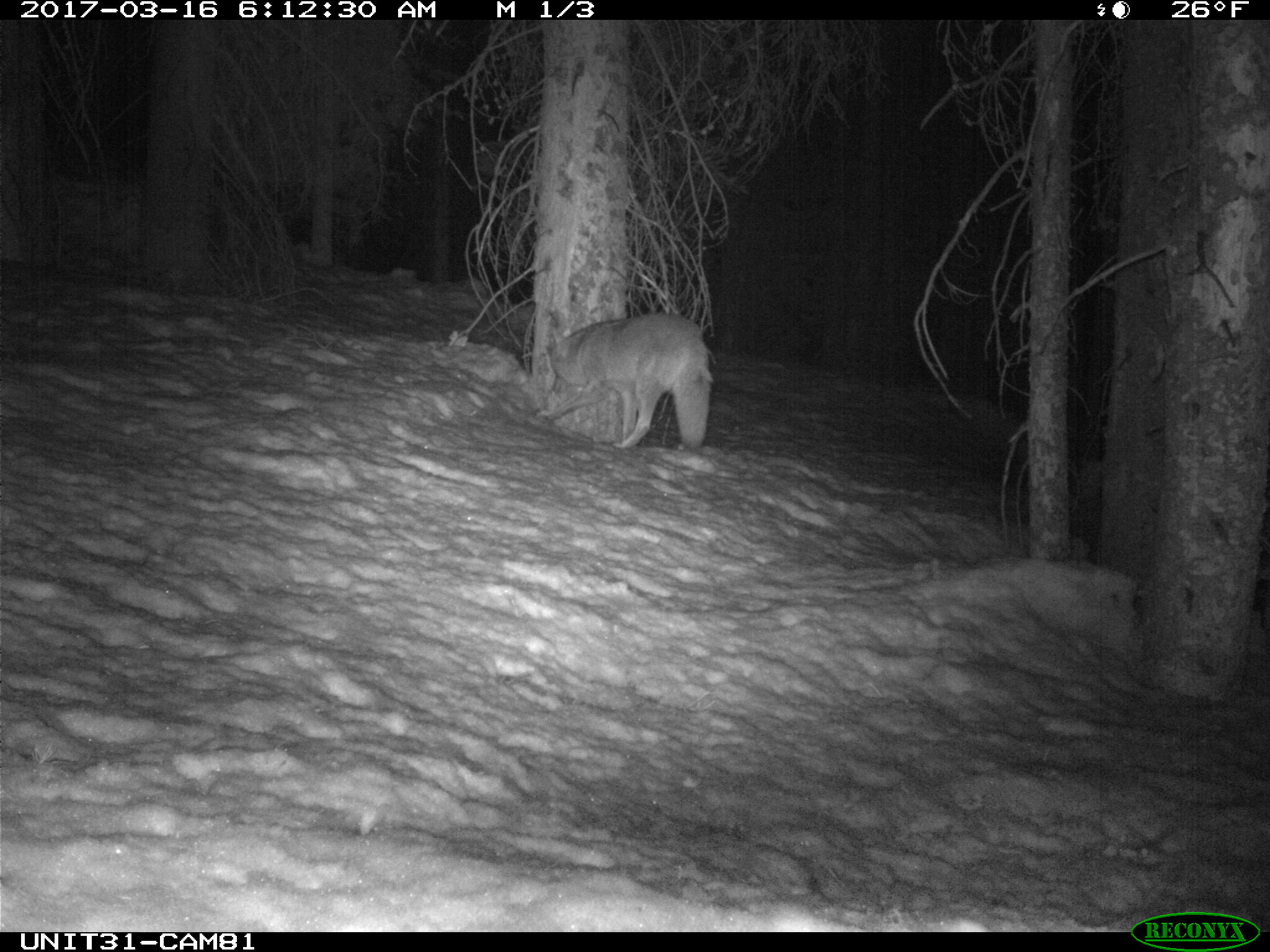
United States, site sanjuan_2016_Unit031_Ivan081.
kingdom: Animalia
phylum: Chordata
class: Mammalia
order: Carnivora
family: Canidae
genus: Canis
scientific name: Canis latrans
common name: coyote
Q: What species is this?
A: Canis latrans (coyote).